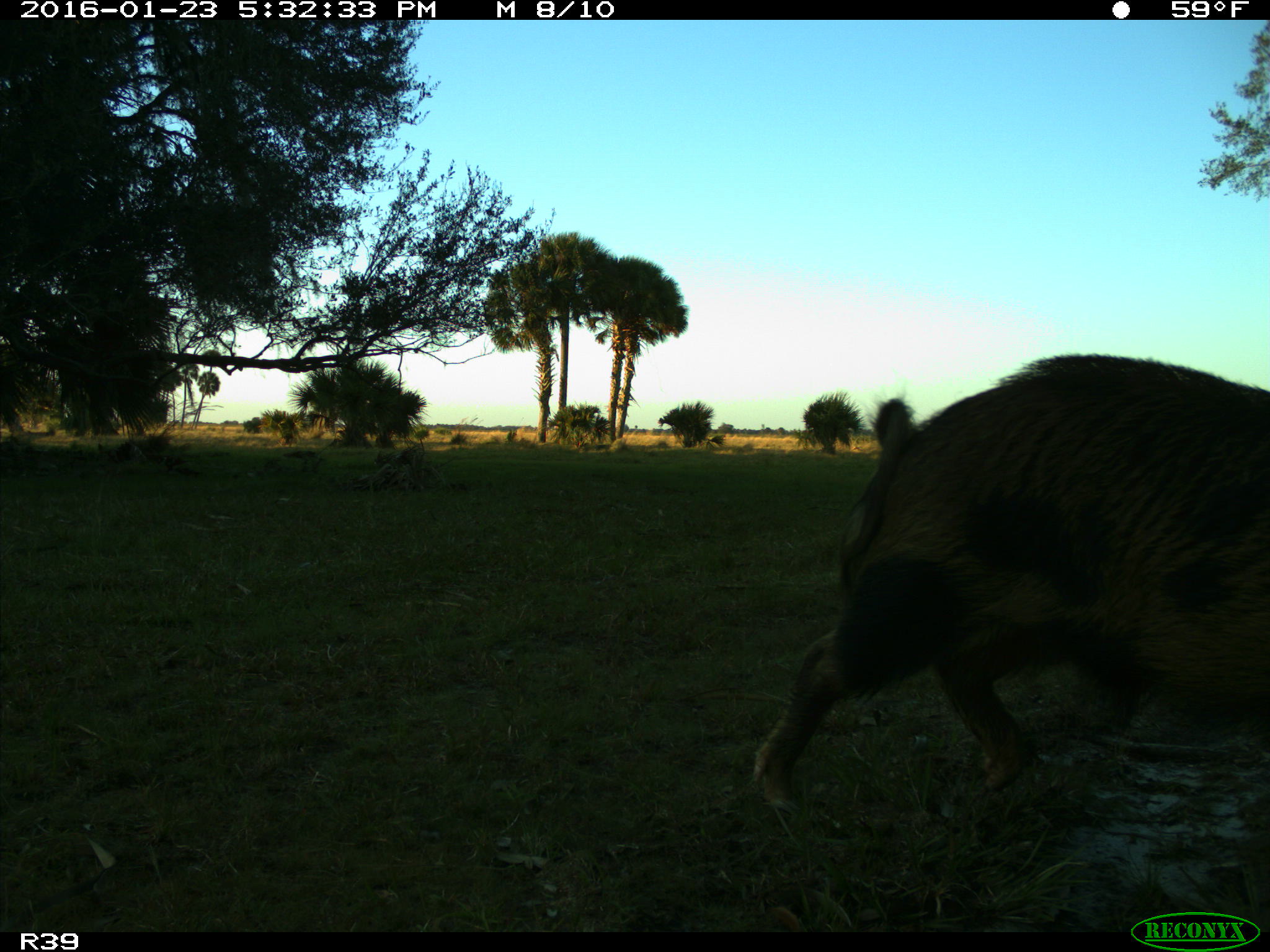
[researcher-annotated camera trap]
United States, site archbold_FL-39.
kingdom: Animalia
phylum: Chordata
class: Mammalia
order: Artiodactyla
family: Suidae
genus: Sus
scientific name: Sus scrofa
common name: wild boar